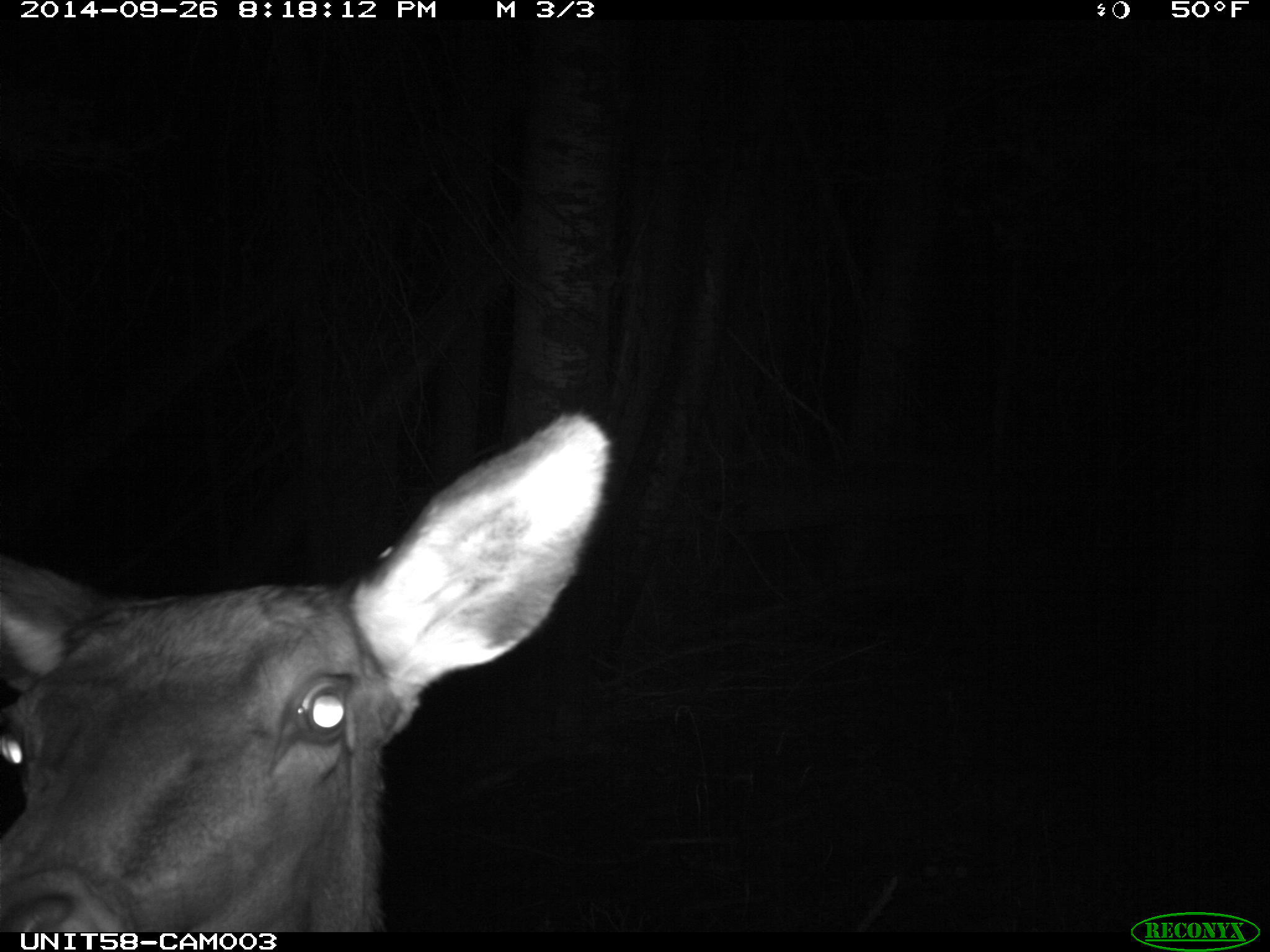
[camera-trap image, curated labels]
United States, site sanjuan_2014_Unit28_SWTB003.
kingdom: Animalia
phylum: Chordata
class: Mammalia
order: Artiodactyla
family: Cervidae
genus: Cervus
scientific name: Cervus elaphus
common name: red deer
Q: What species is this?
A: Cervus elaphus (red deer).